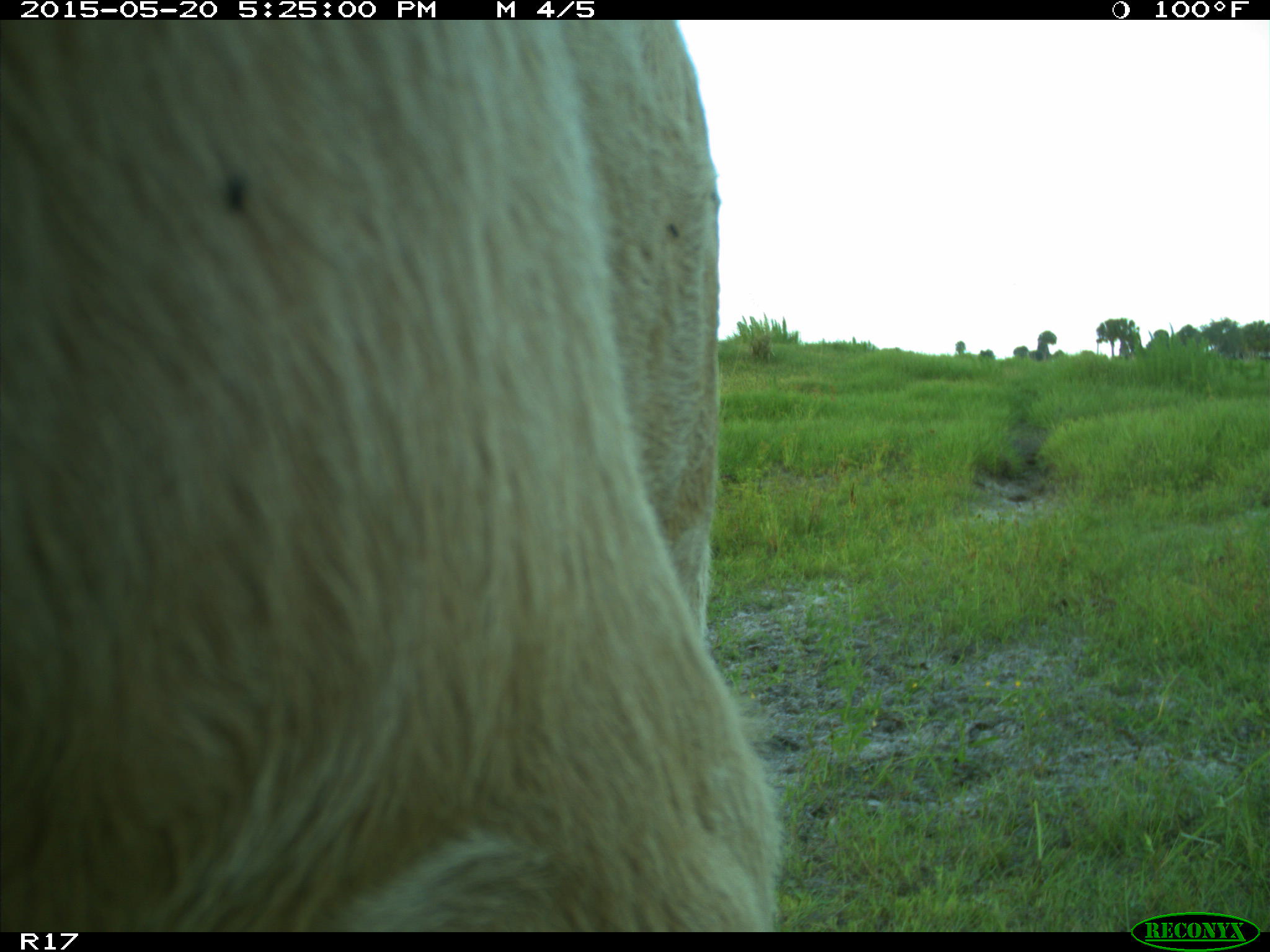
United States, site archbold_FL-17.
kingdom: Animalia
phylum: Chordata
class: Mammalia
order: Artiodactyla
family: Bovidae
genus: Bos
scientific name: Bos taurus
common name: domestic cow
Bos taurus (domestic cow).